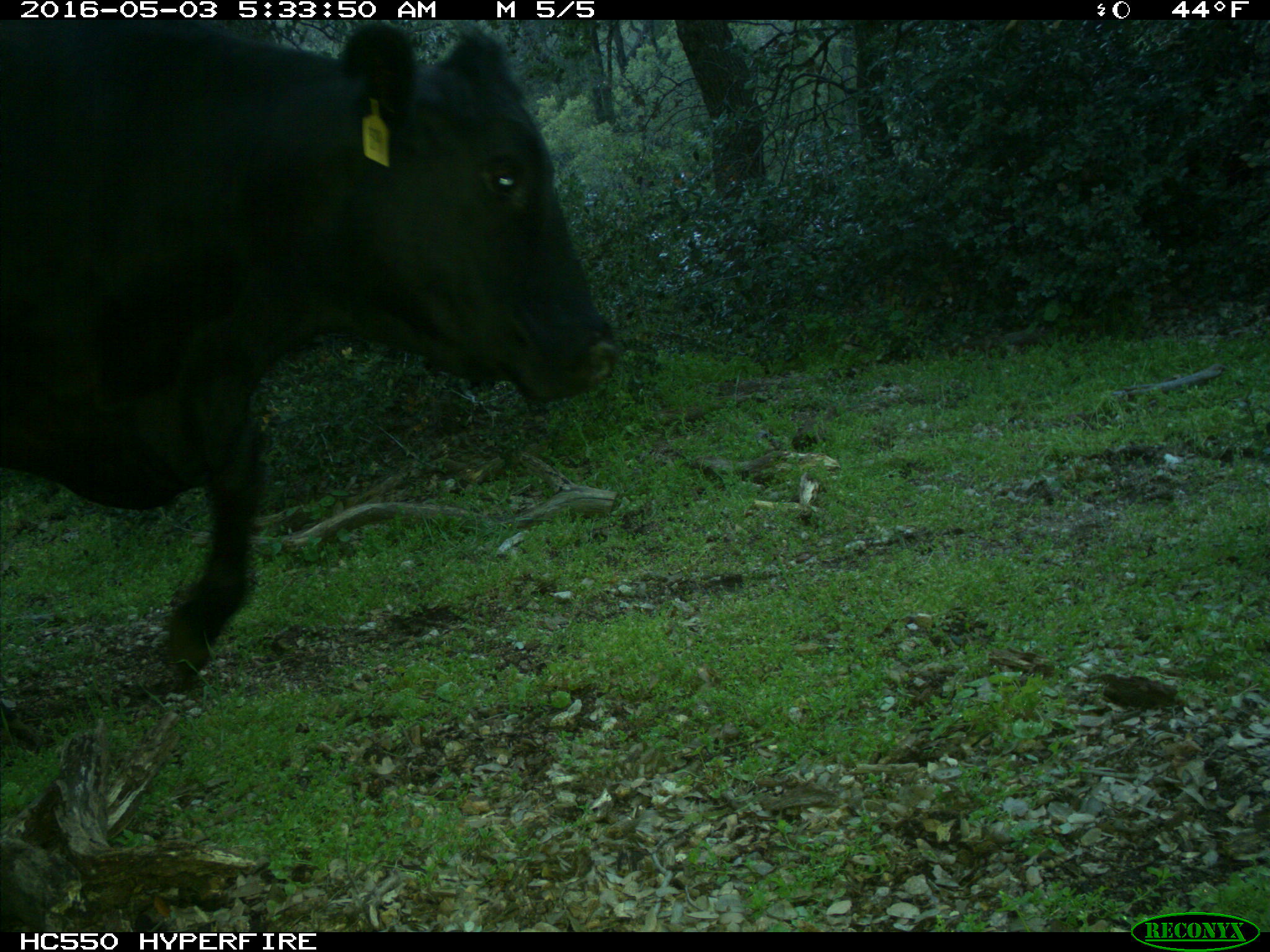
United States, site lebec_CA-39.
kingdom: Animalia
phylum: Chordata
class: Mammalia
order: Artiodactyla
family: Bovidae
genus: Bos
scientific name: Bos taurus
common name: domestic cow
Bos taurus (domestic cow).